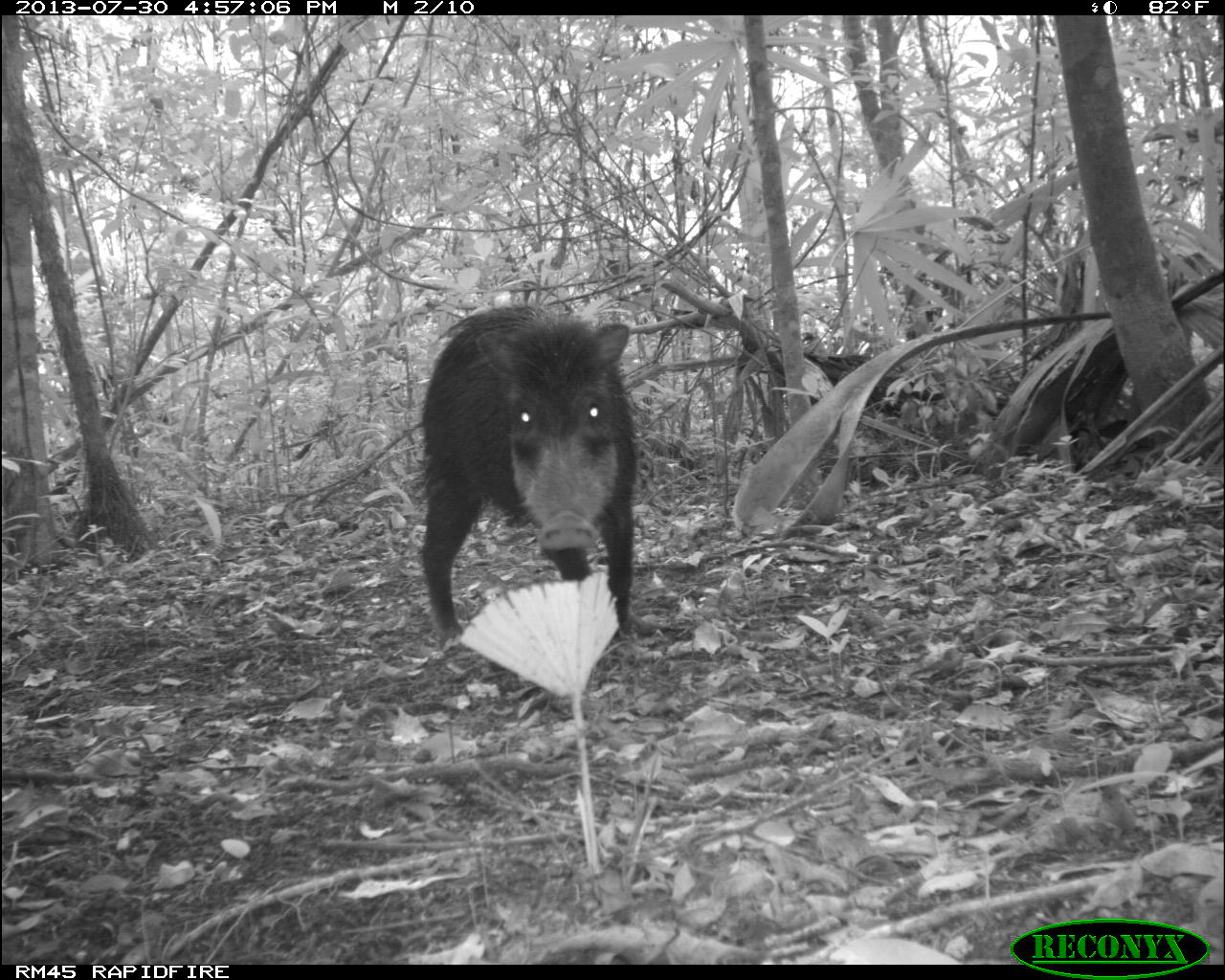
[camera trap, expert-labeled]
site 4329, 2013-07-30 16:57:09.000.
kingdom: Animalia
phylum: Chordata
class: Mammalia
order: Artiodactyla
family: Tayassuidae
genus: Tayassu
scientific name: Tayassu pecari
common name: white-lipped peccary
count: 1